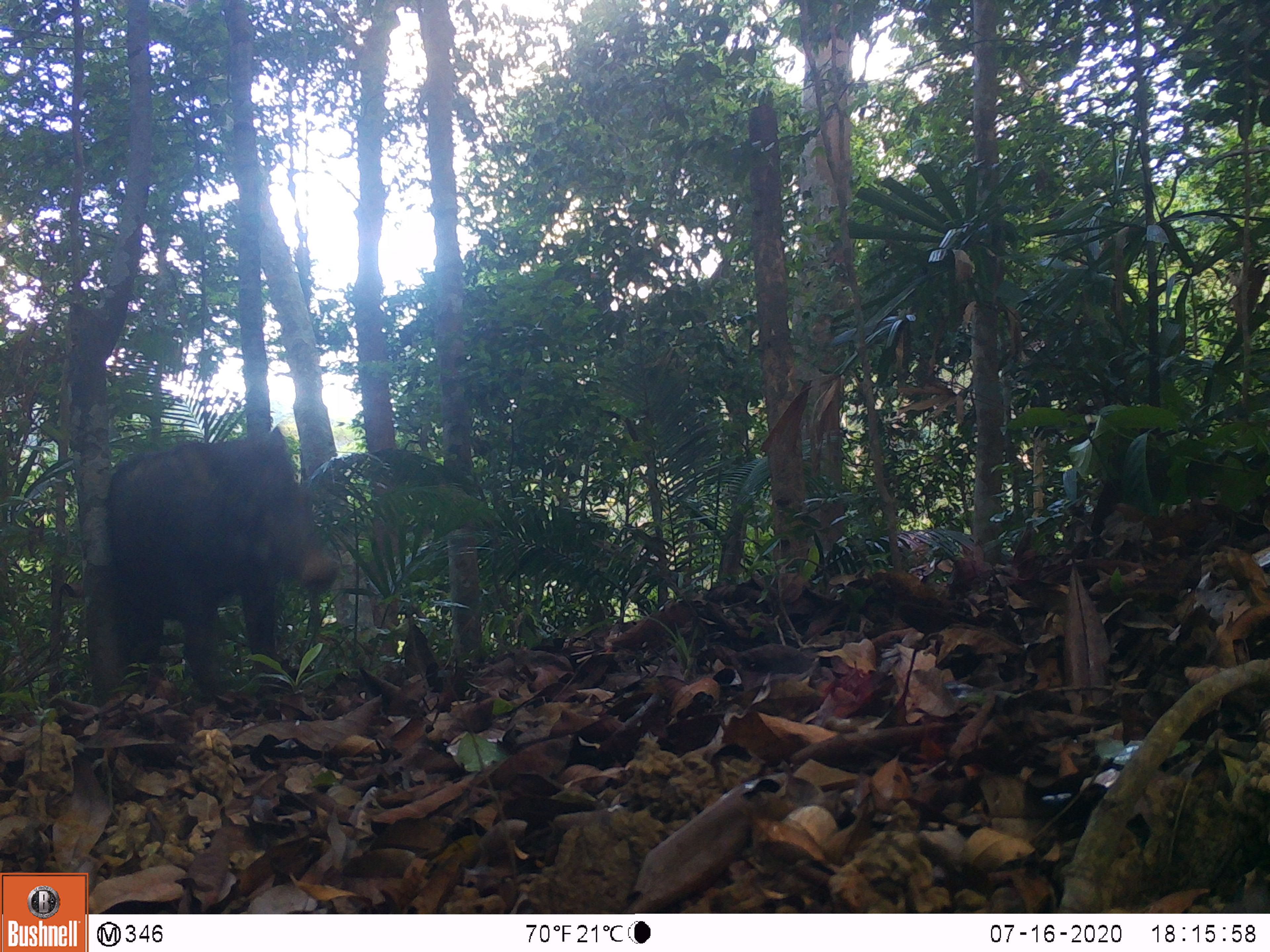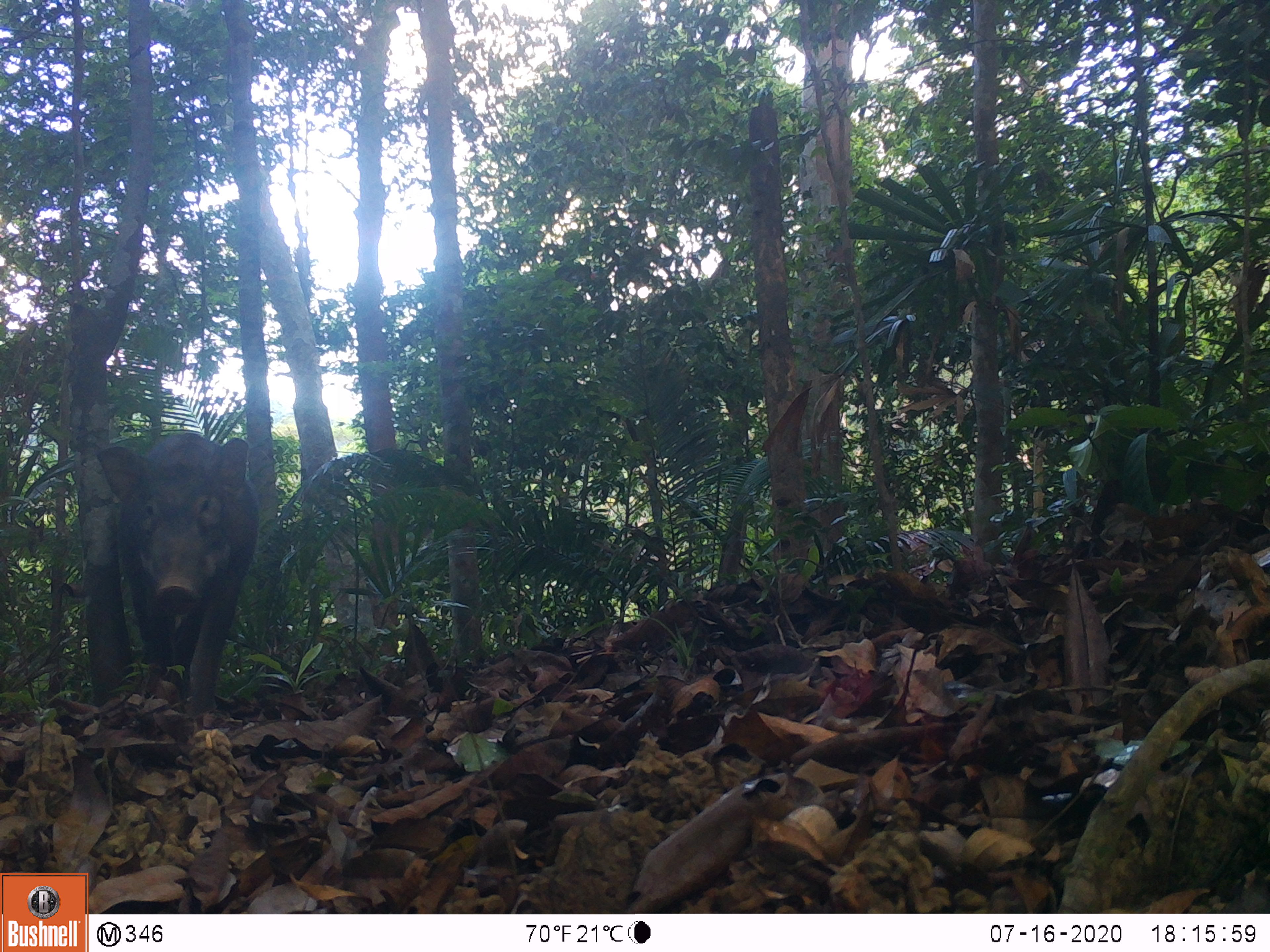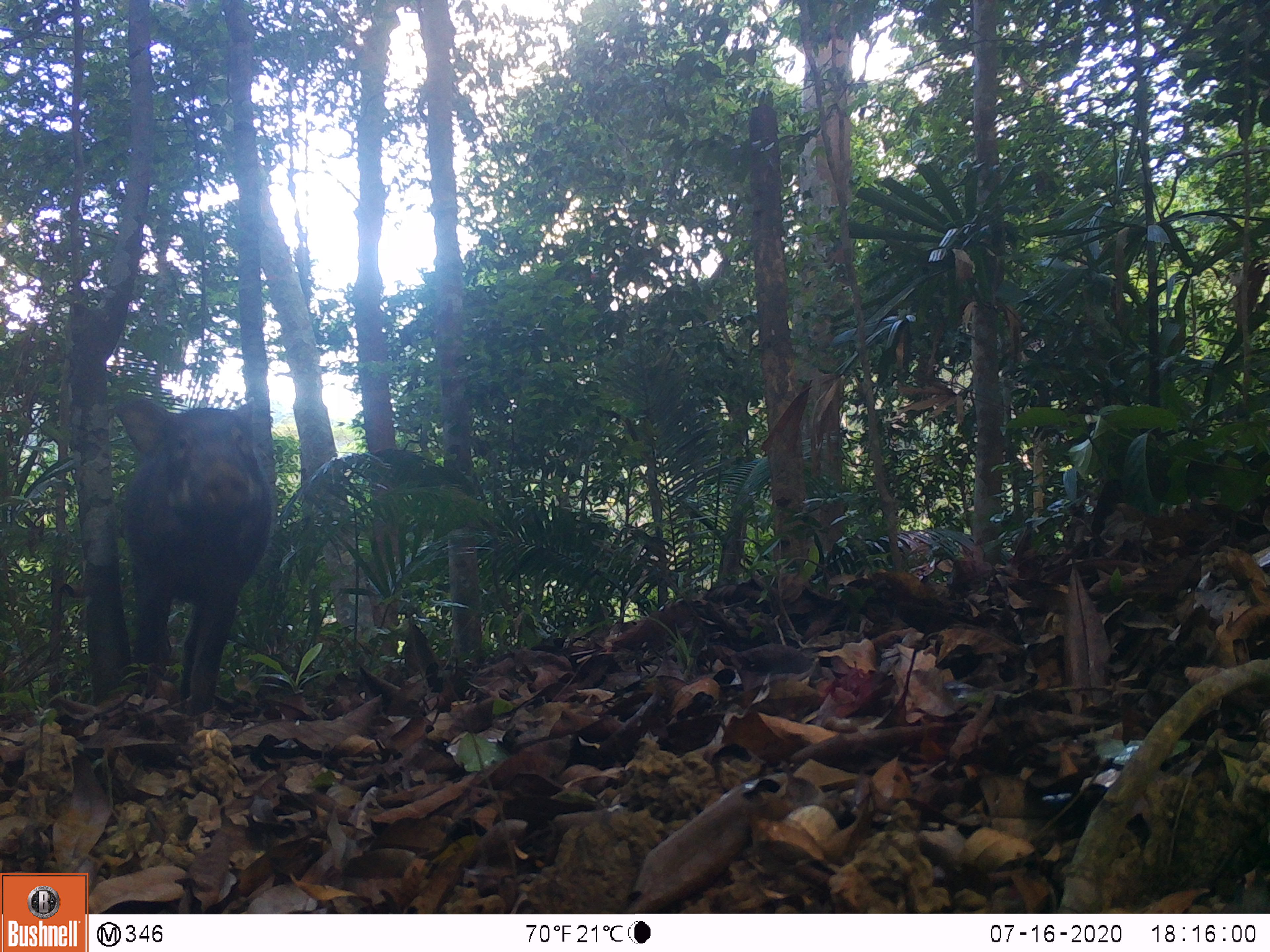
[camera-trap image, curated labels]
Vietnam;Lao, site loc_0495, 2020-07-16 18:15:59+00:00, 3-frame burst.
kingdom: Animalia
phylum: Chordata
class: Mammalia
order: Artiodactyla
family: Suidae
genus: Sus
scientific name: Sus scrofa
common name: eurasian wild pig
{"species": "eurasian wild pig (Sus scrofa)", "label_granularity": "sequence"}